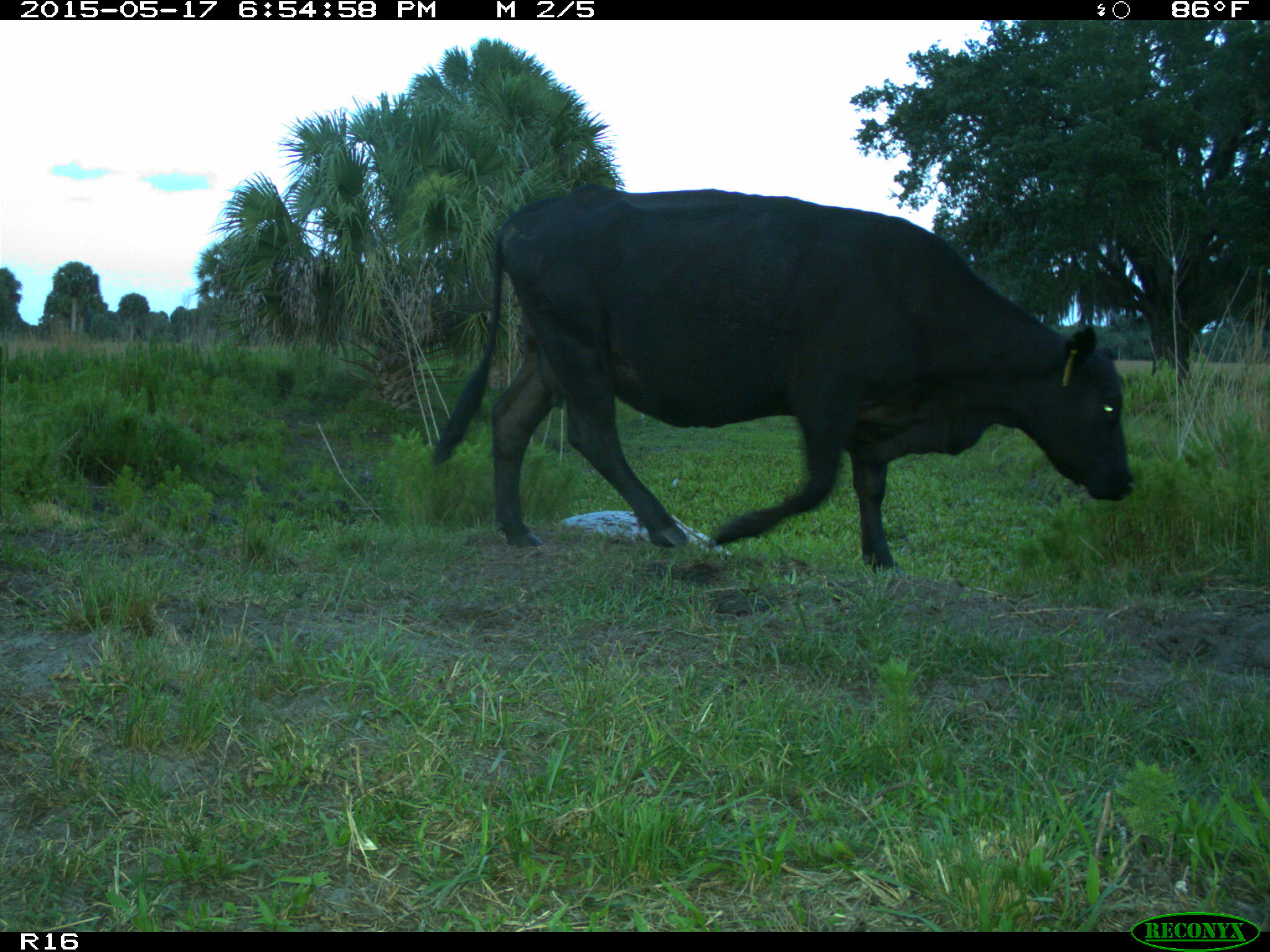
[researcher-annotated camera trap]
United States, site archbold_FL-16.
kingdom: Animalia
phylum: Chordata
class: Mammalia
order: Artiodactyla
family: Bovidae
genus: Bos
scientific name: Bos taurus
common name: domestic cow